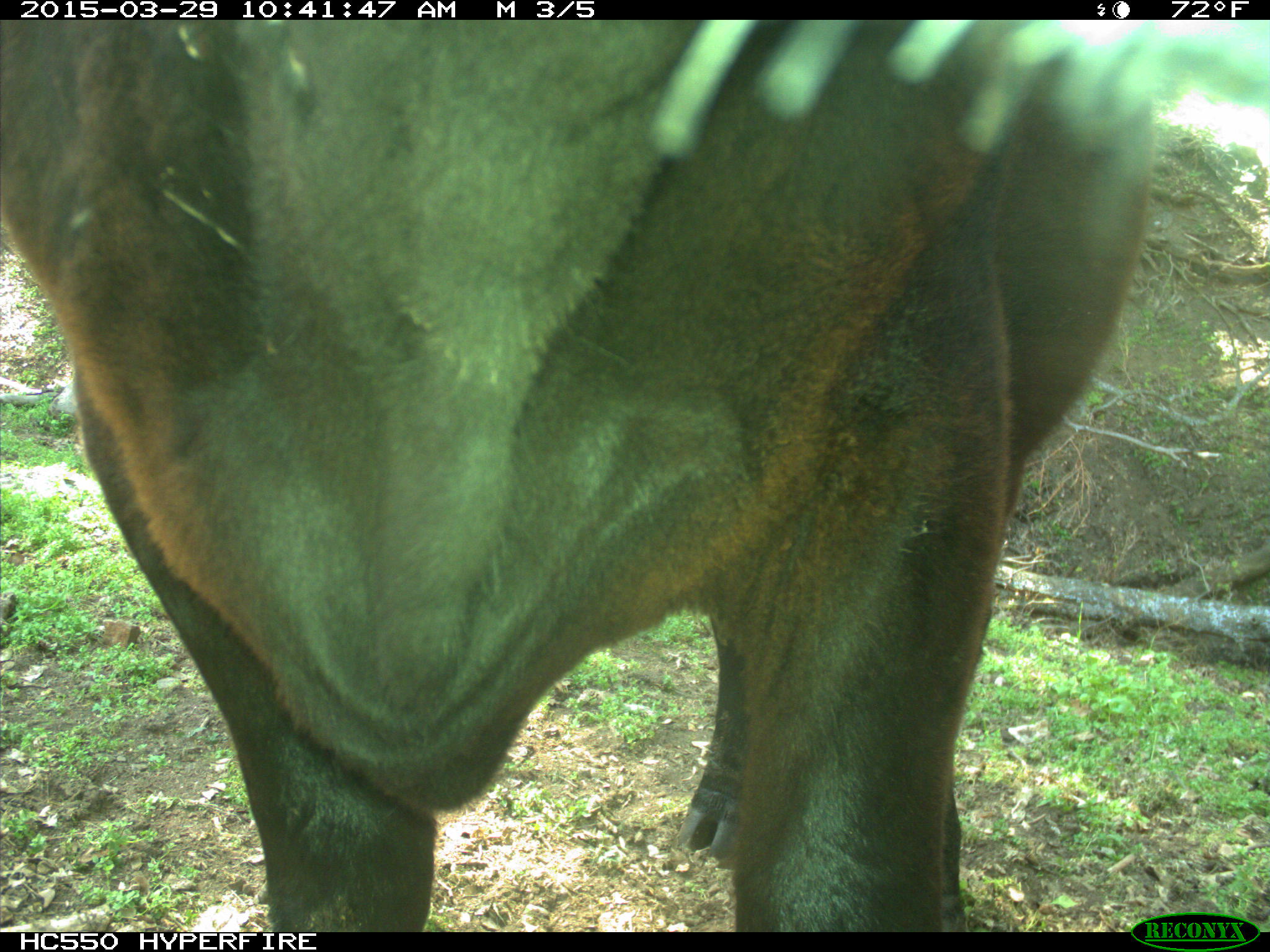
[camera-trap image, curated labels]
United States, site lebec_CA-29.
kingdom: Animalia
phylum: Chordata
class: Mammalia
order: Artiodactyla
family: Bovidae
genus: Bos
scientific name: Bos taurus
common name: domestic cow